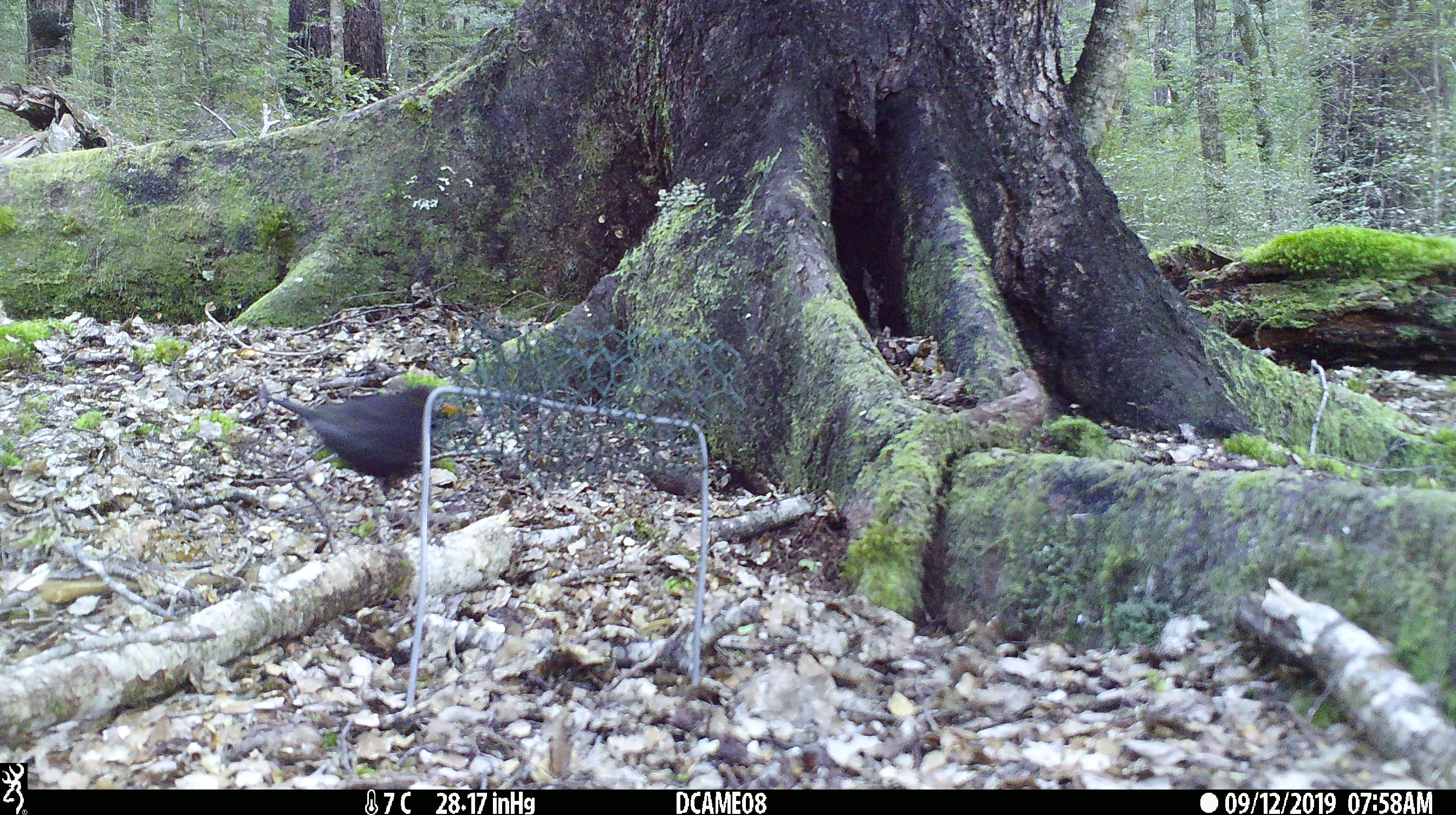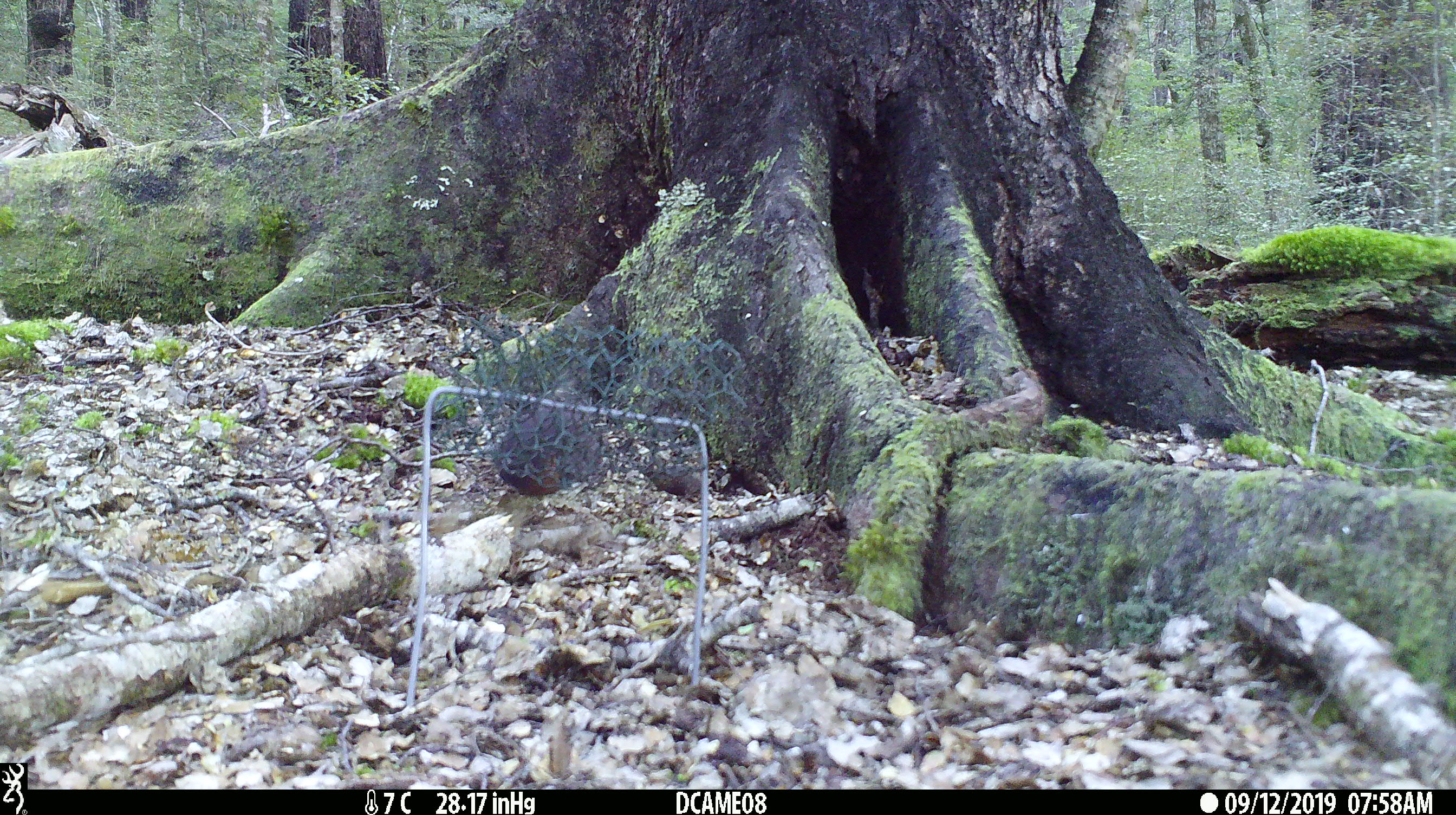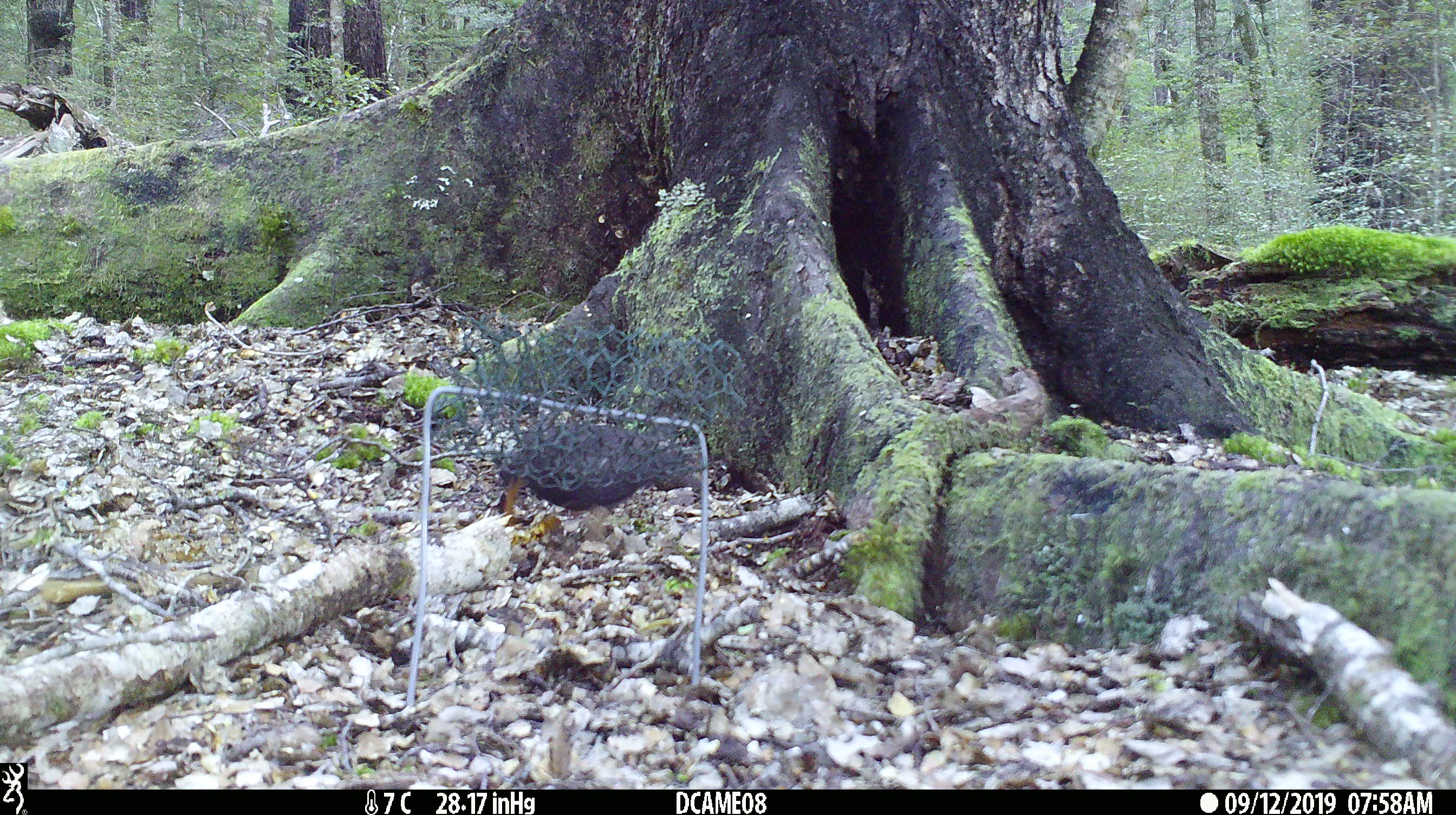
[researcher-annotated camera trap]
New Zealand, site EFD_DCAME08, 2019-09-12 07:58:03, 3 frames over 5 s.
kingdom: Animalia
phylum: Chordata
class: Aves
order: Passeriformes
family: Turdidae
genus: Turdus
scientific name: Turdus merula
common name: eurasian blackbird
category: blackbird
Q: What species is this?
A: Blackbird (eurasian blackbird) (Turdus merula).